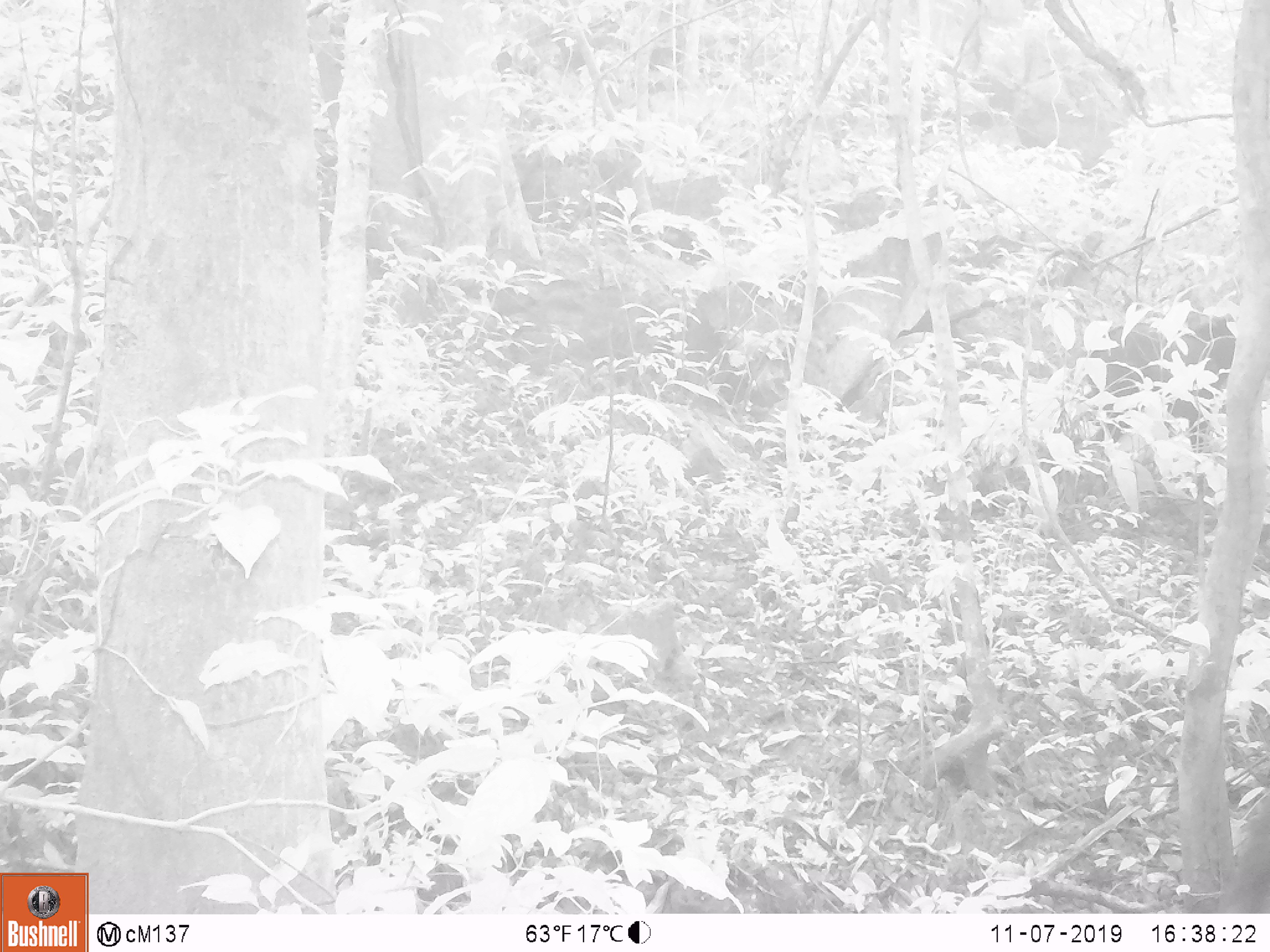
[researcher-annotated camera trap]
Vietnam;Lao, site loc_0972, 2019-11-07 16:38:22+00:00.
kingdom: Animalia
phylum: Chordata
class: Mammalia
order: Artiodactyla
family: Bovidae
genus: Capricornis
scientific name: Capricornis sumatraensis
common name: chinese serow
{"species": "chinese serow (Capricornis sumatraensis)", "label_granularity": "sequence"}